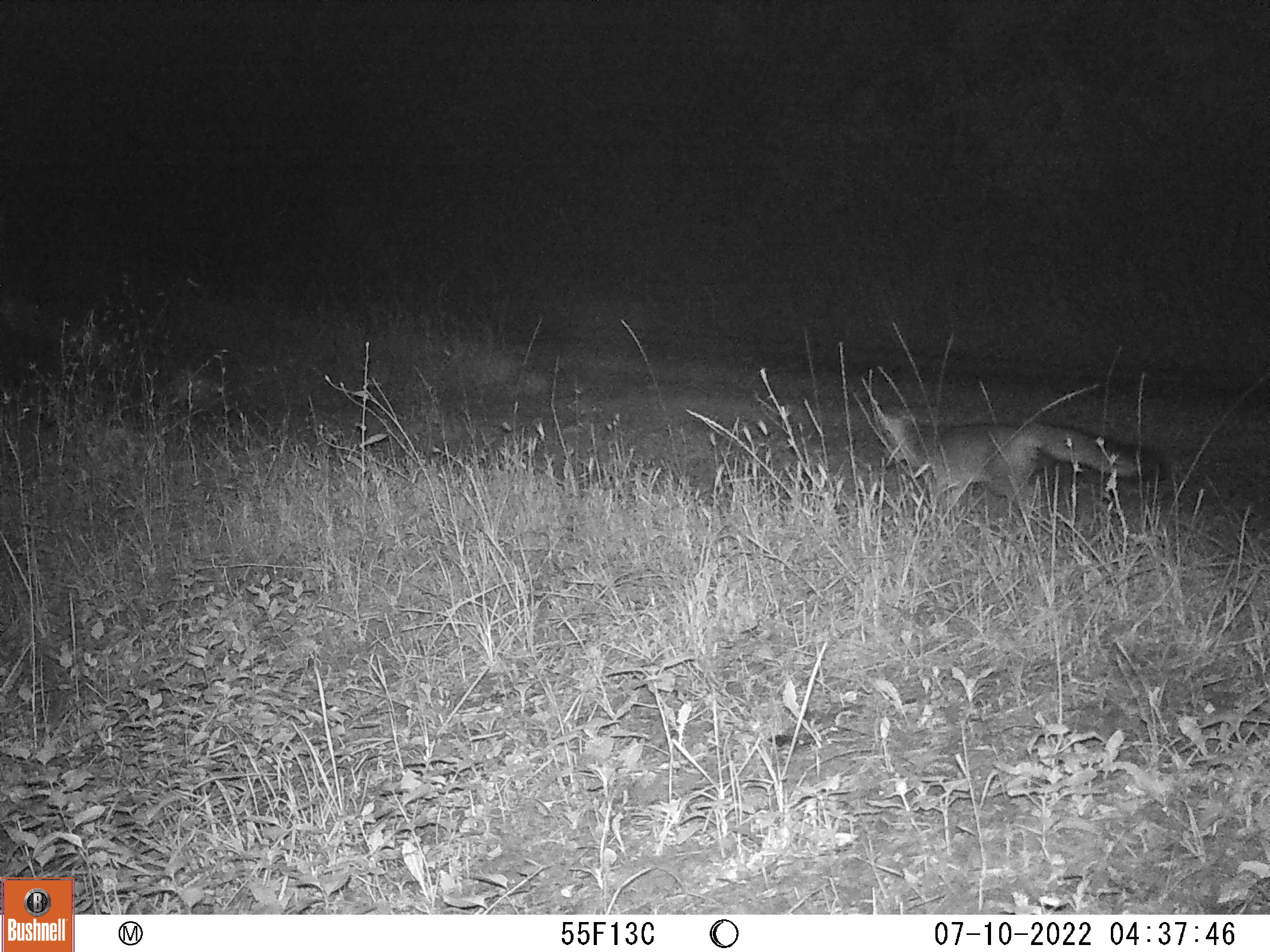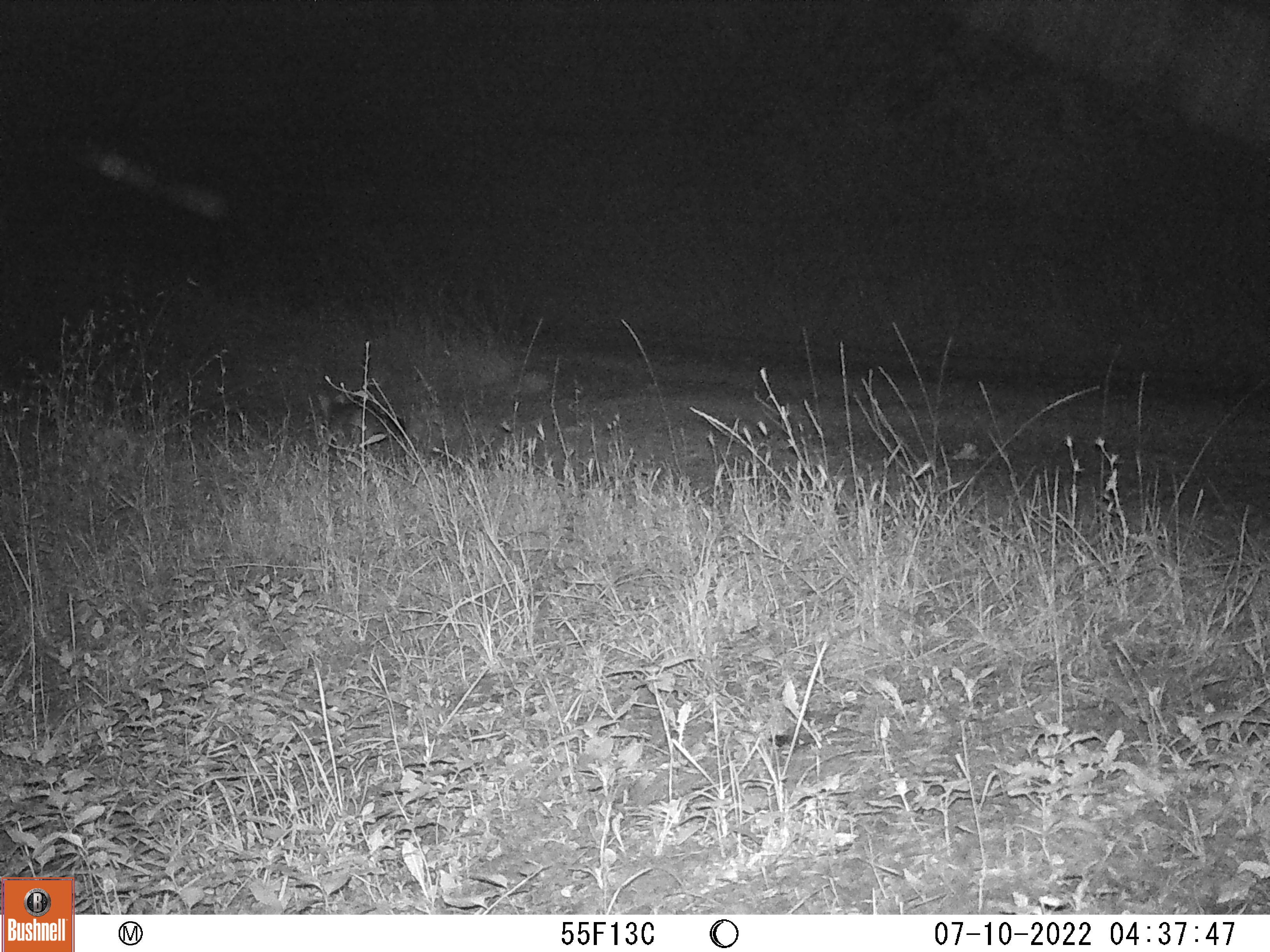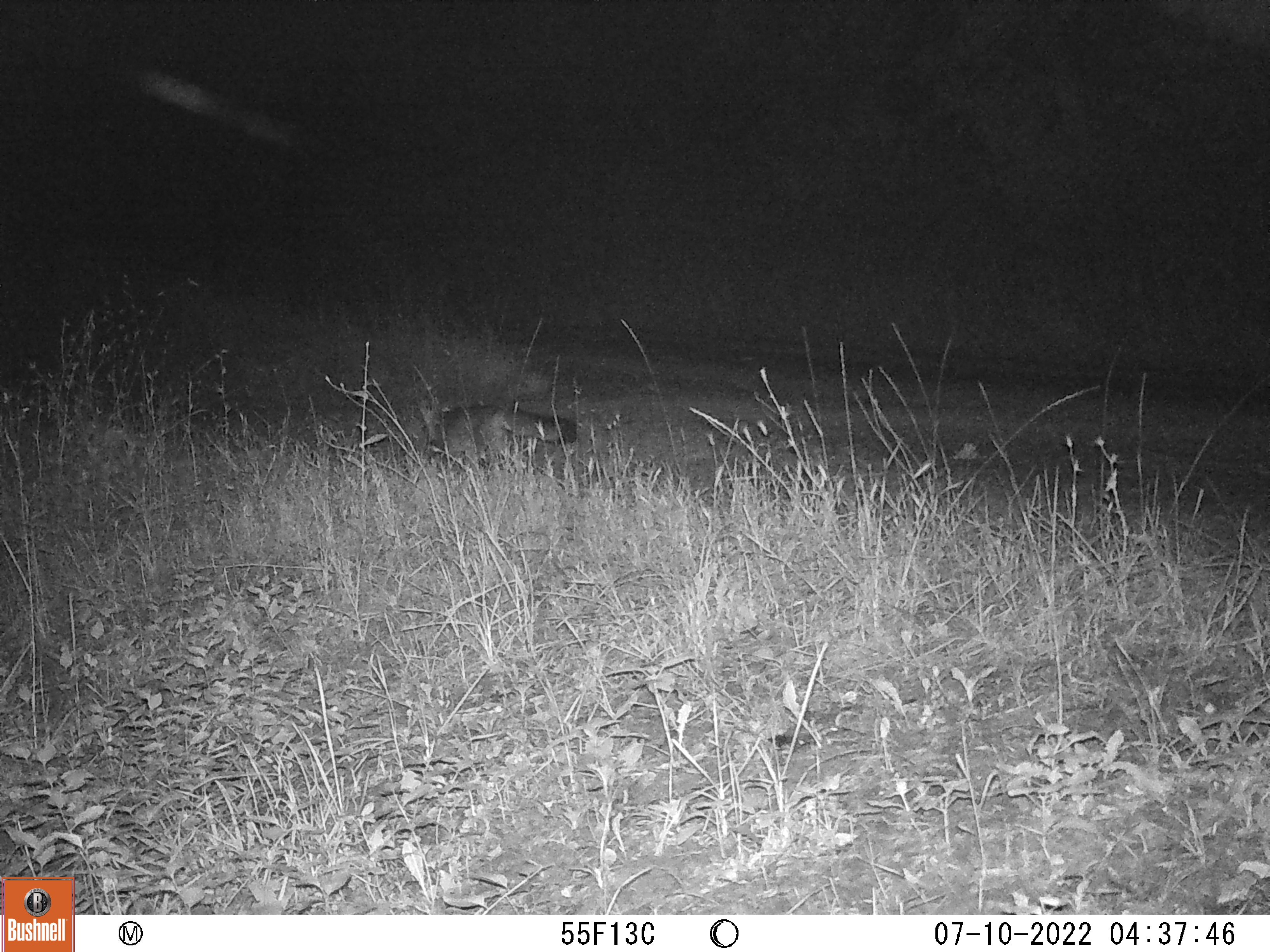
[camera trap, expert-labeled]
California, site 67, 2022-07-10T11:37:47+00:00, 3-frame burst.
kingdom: Animalia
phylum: Chordata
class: Mammalia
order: Carnivora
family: Canidae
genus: Urocyon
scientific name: Urocyon cinereoargenteus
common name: gray fox